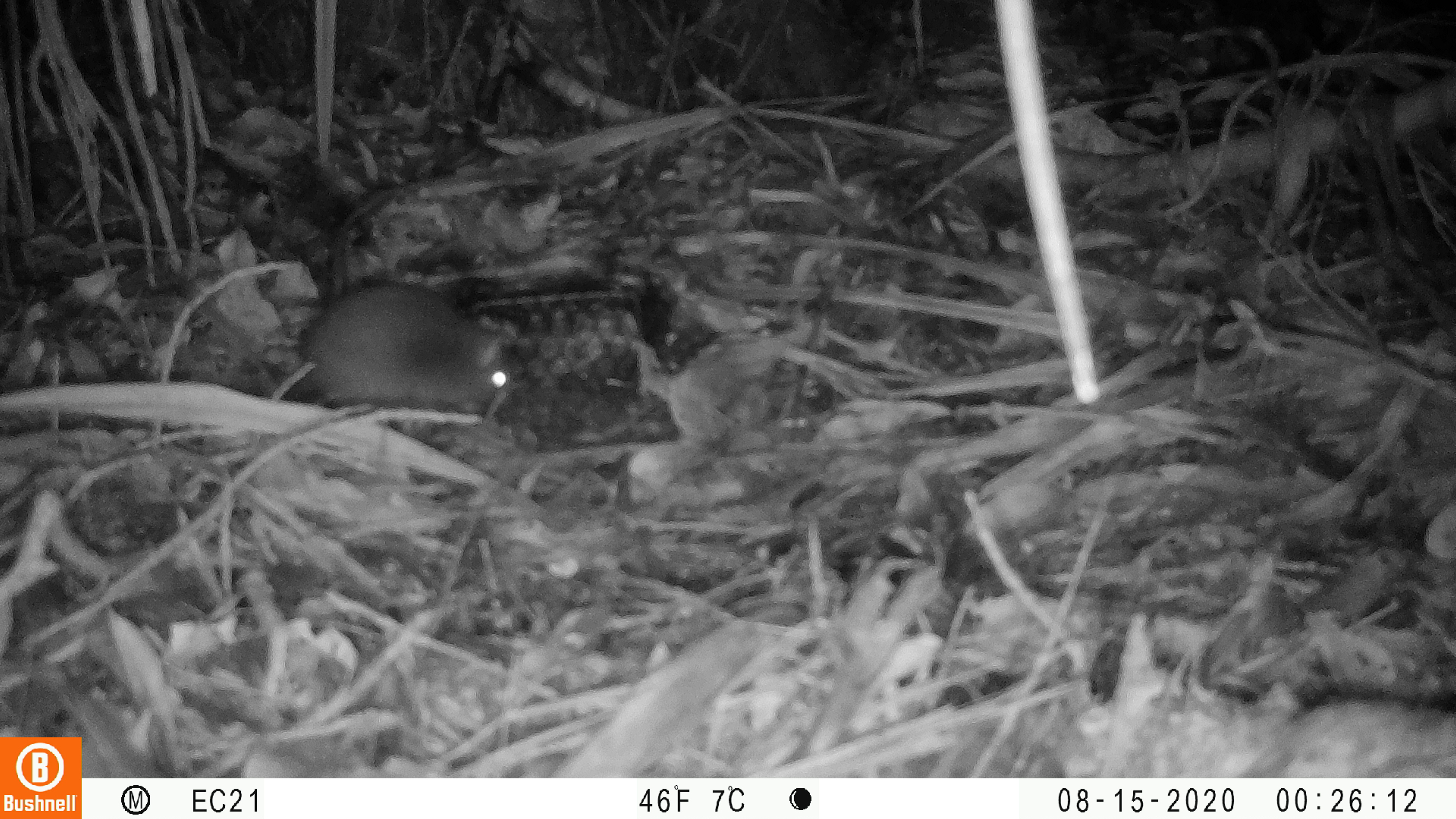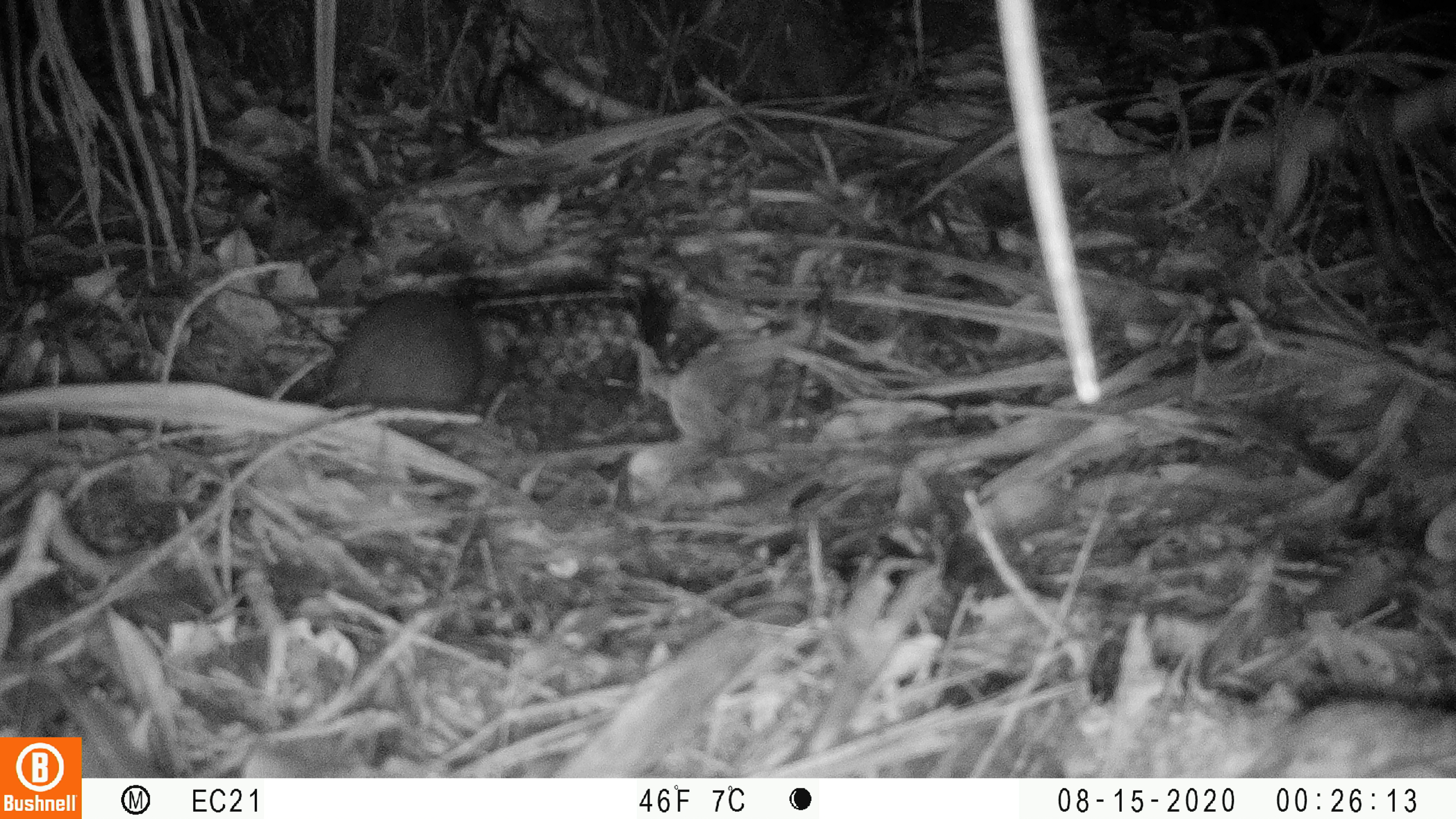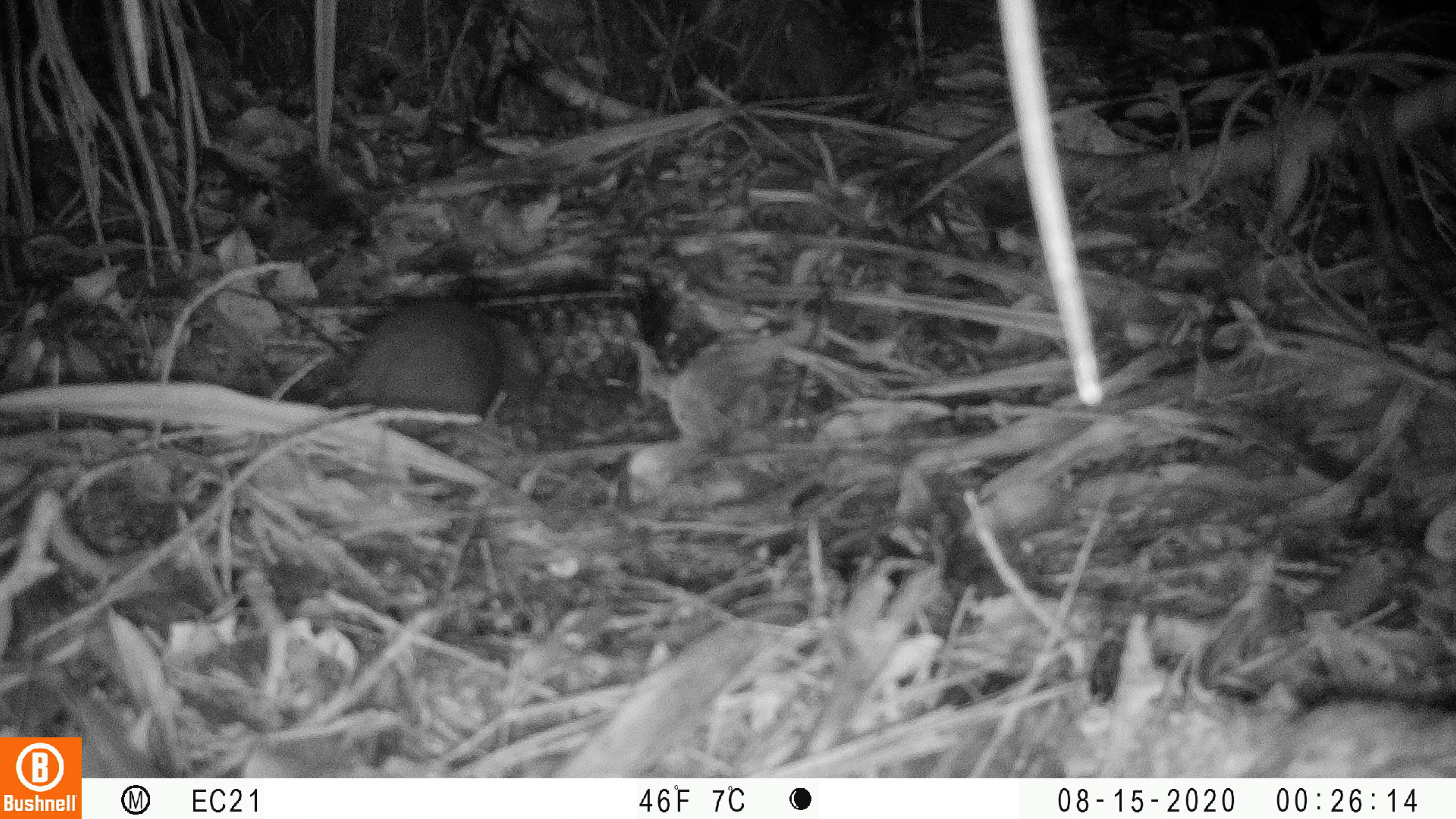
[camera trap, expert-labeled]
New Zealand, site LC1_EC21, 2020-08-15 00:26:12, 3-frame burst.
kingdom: Animalia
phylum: Chordata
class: Mammalia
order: Rodentia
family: Muridae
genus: Rattus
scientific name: Rattus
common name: rat